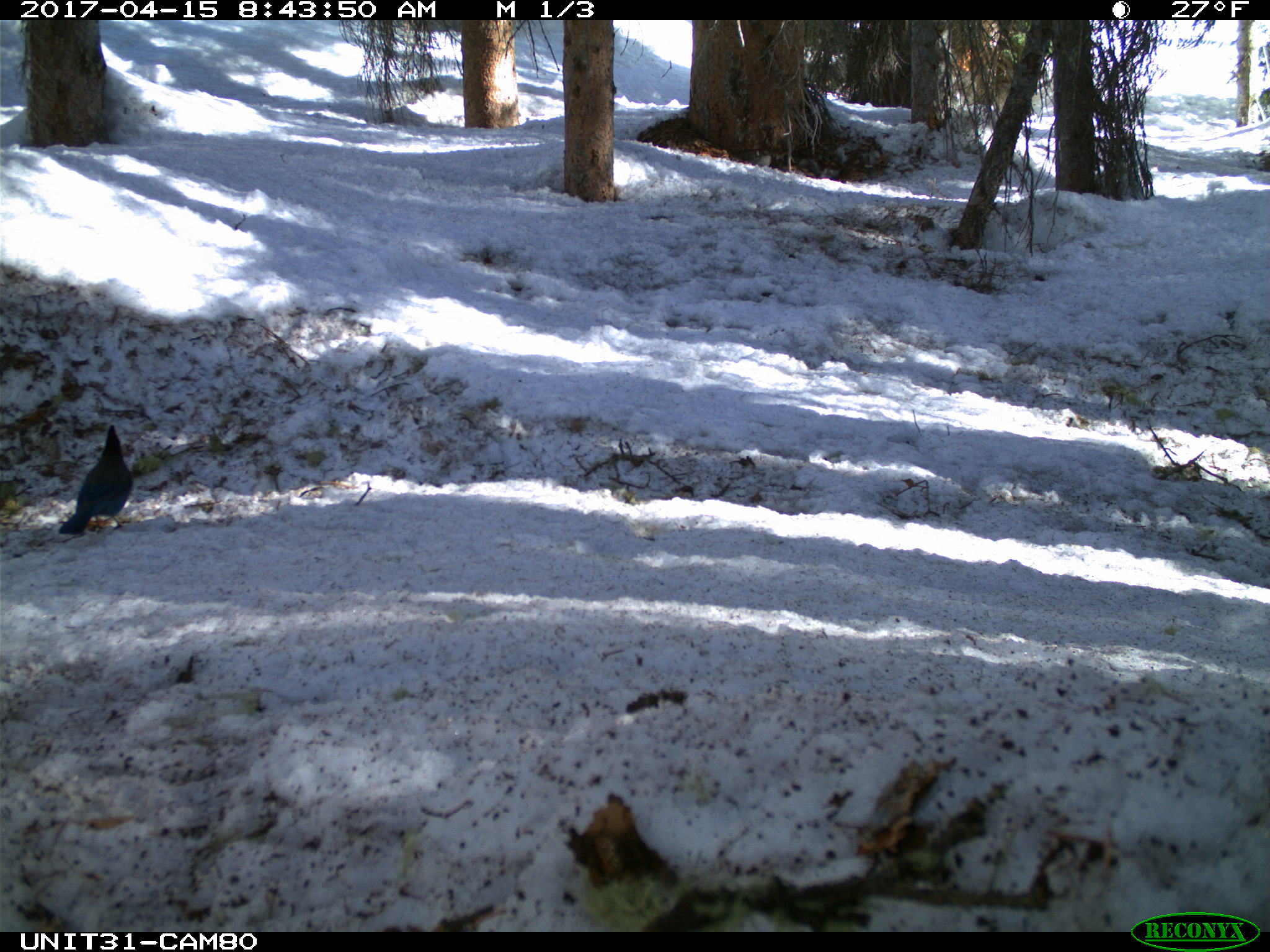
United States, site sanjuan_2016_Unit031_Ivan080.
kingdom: Animalia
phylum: Chordata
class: Aves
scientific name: Aves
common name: birds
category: unidentified bird